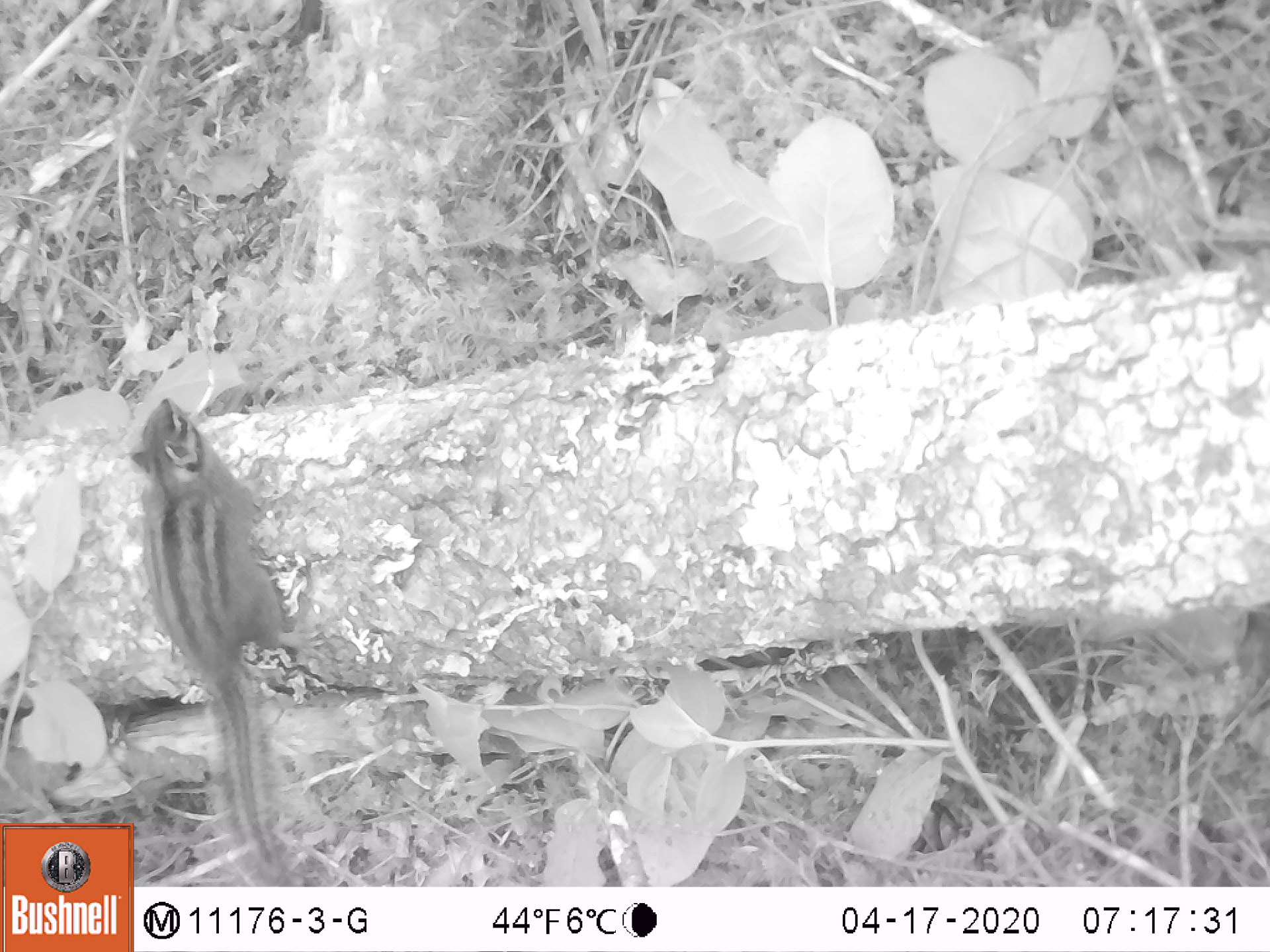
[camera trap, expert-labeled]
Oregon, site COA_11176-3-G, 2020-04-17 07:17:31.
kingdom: Animalia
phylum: Chordata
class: Mammalia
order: Rodentia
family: Sciuridae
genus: Neotamias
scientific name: Neotamias townsendii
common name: townsend's chipmunk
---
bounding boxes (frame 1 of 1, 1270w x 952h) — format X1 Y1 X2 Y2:
townsend's chipmunk: 136 391 331 882